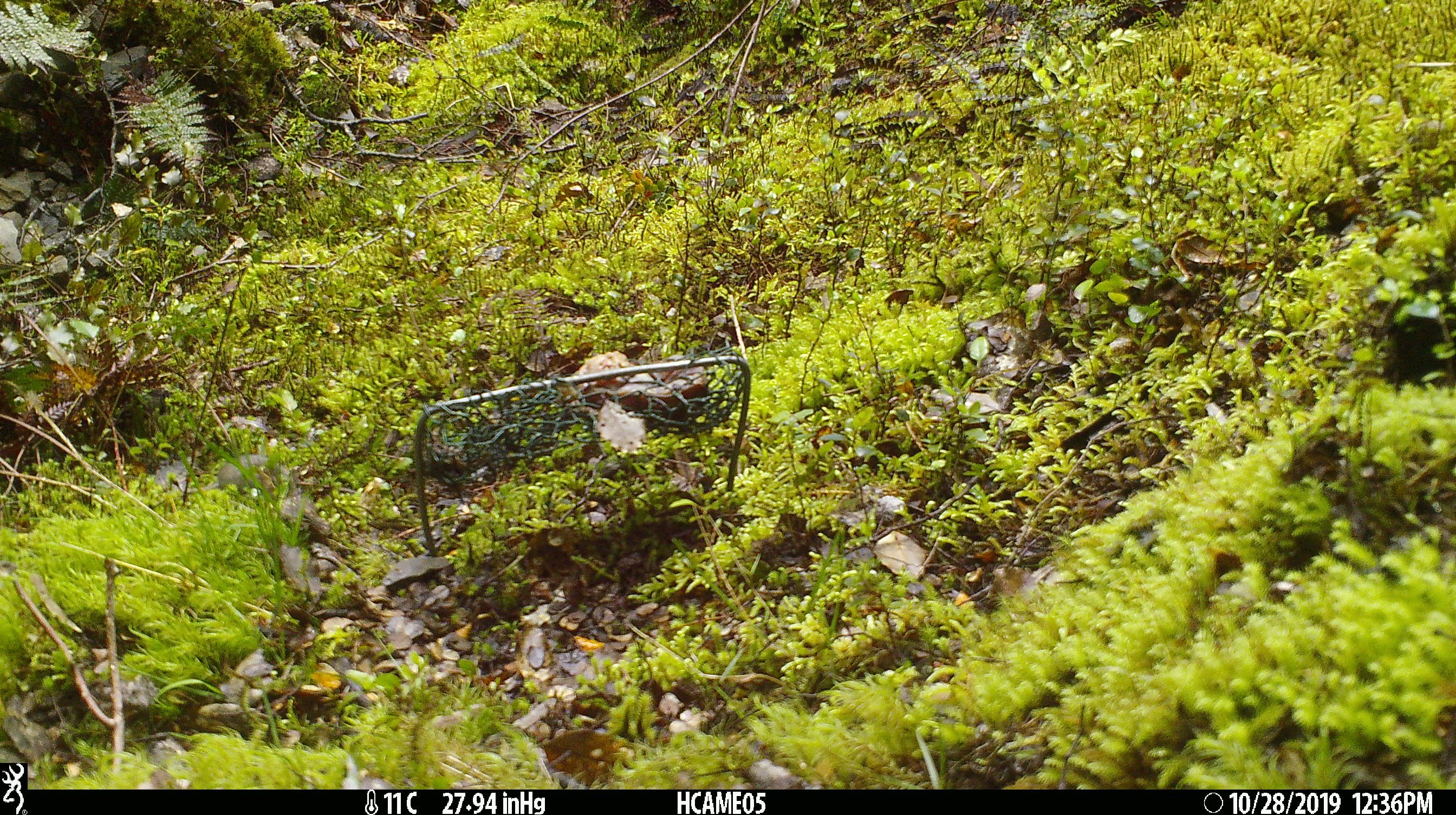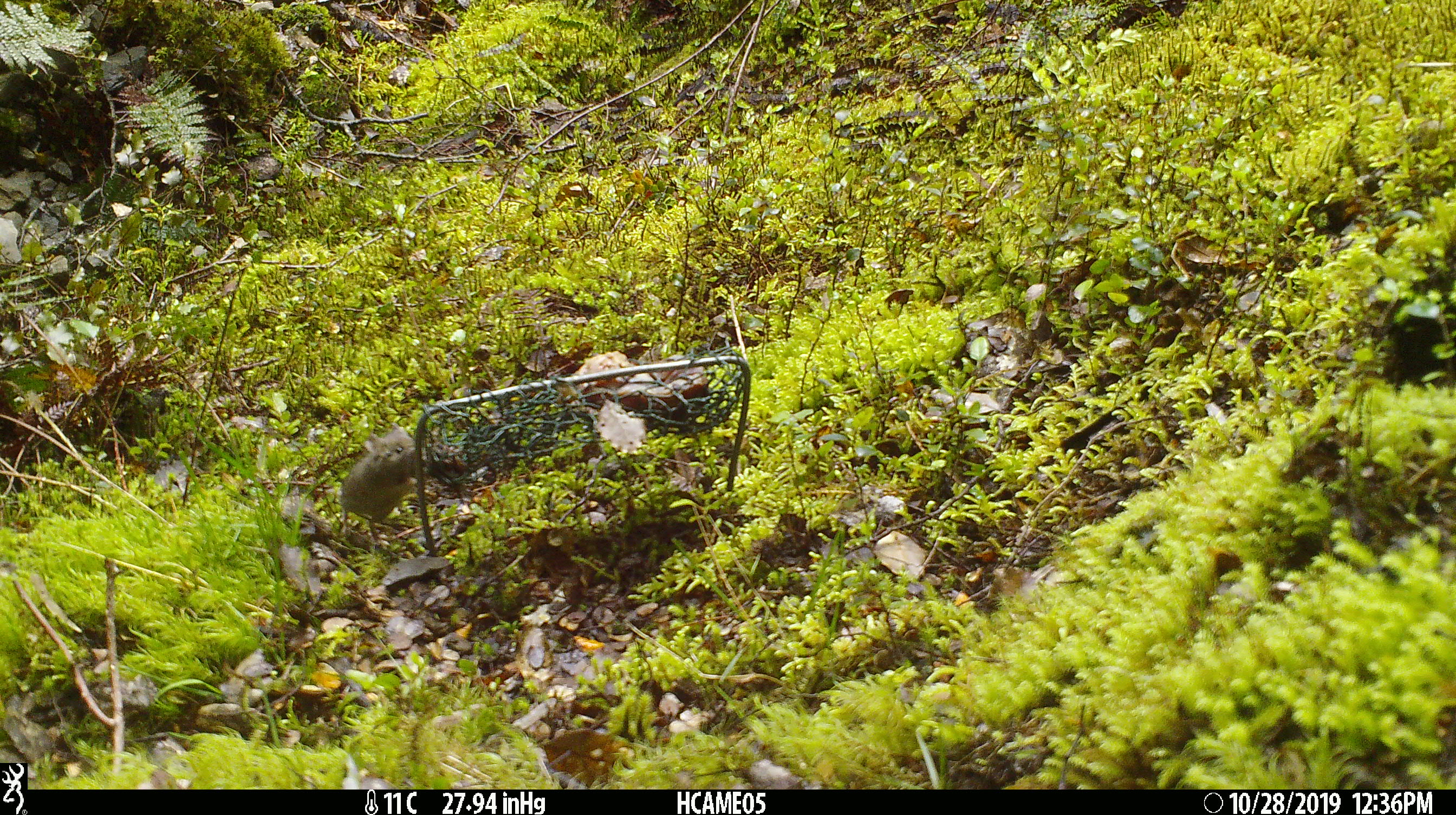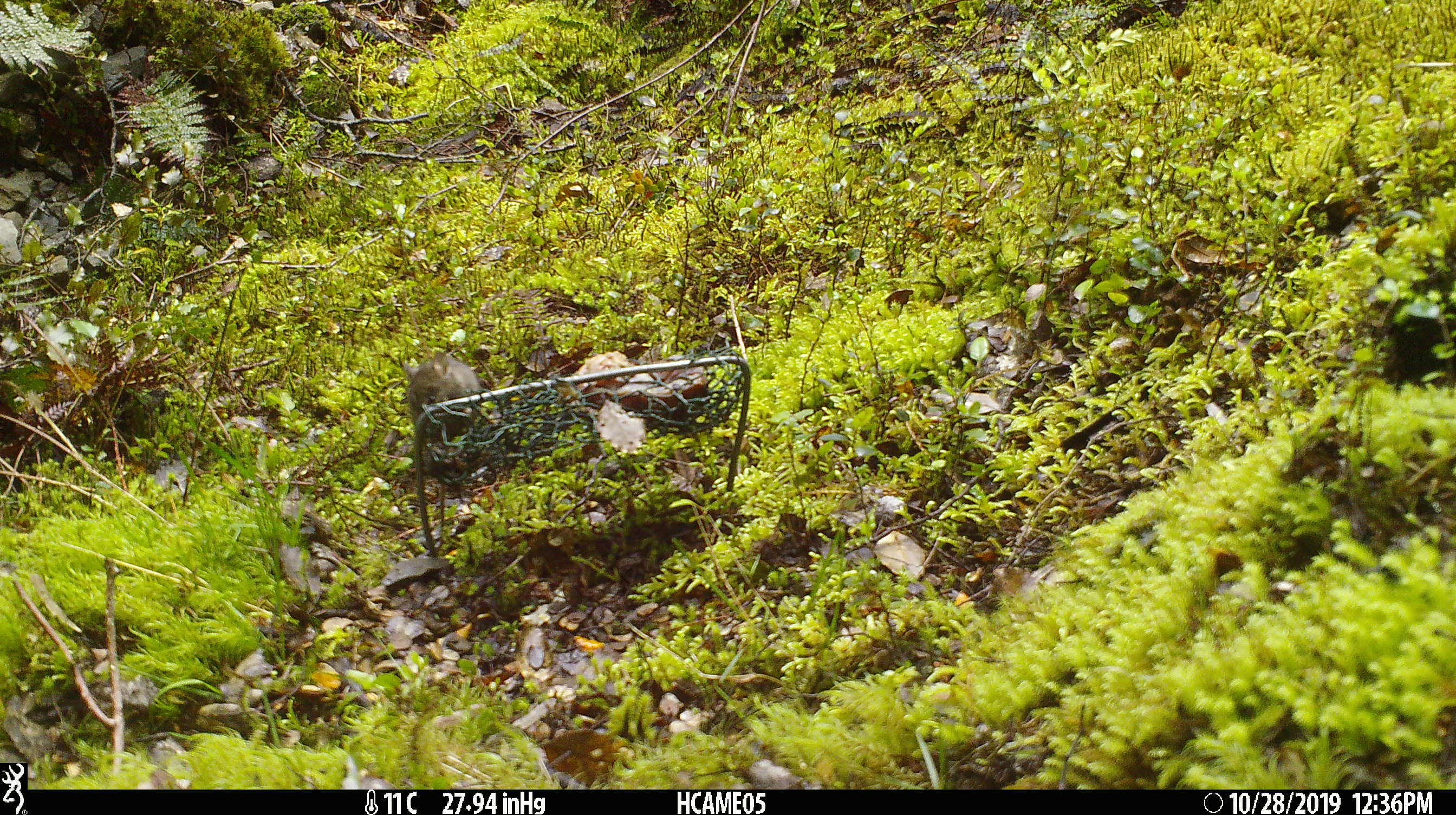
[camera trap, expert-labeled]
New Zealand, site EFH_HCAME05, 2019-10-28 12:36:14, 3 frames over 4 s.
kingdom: Animalia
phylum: Chordata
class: Mammalia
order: Rodentia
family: Muridae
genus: Mus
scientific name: Mus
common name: mouse